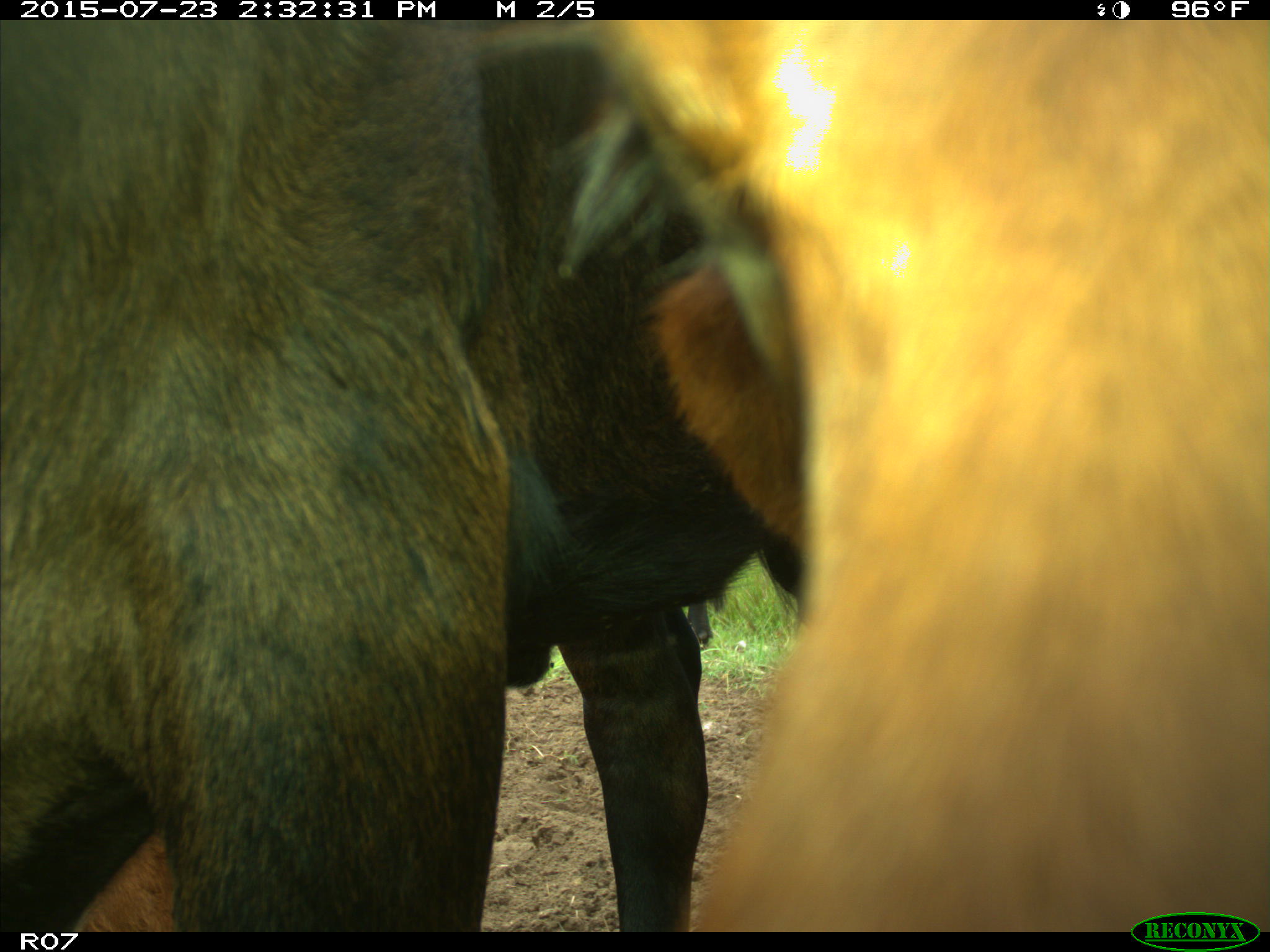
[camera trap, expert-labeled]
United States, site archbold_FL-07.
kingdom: Animalia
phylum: Chordata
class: Mammalia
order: Artiodactyla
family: Bovidae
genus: Bos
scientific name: Bos taurus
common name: domestic cow